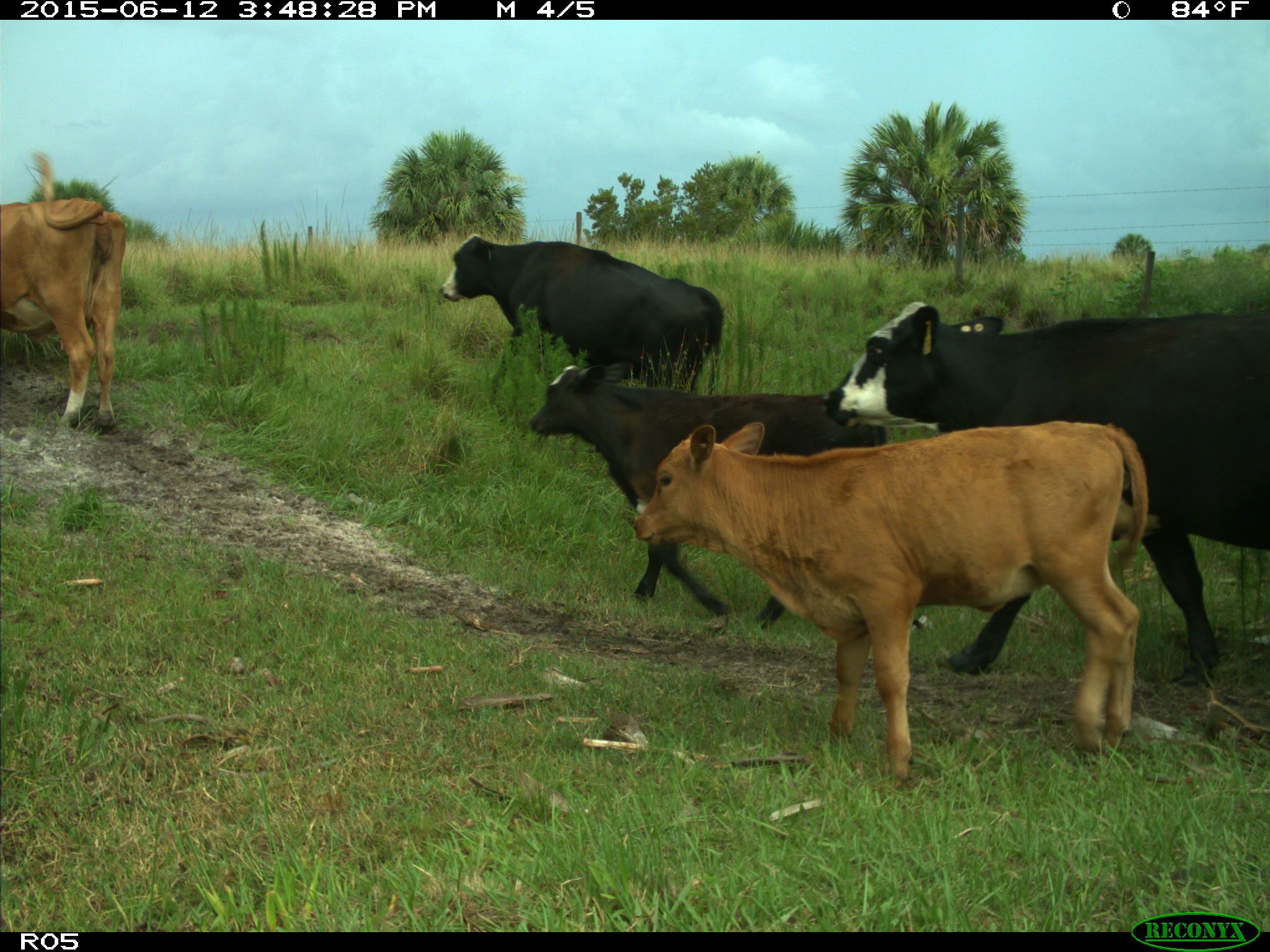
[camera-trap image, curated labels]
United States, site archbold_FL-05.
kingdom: Animalia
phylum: Chordata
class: Mammalia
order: Artiodactyla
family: Bovidae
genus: Bos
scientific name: Bos taurus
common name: domestic cow